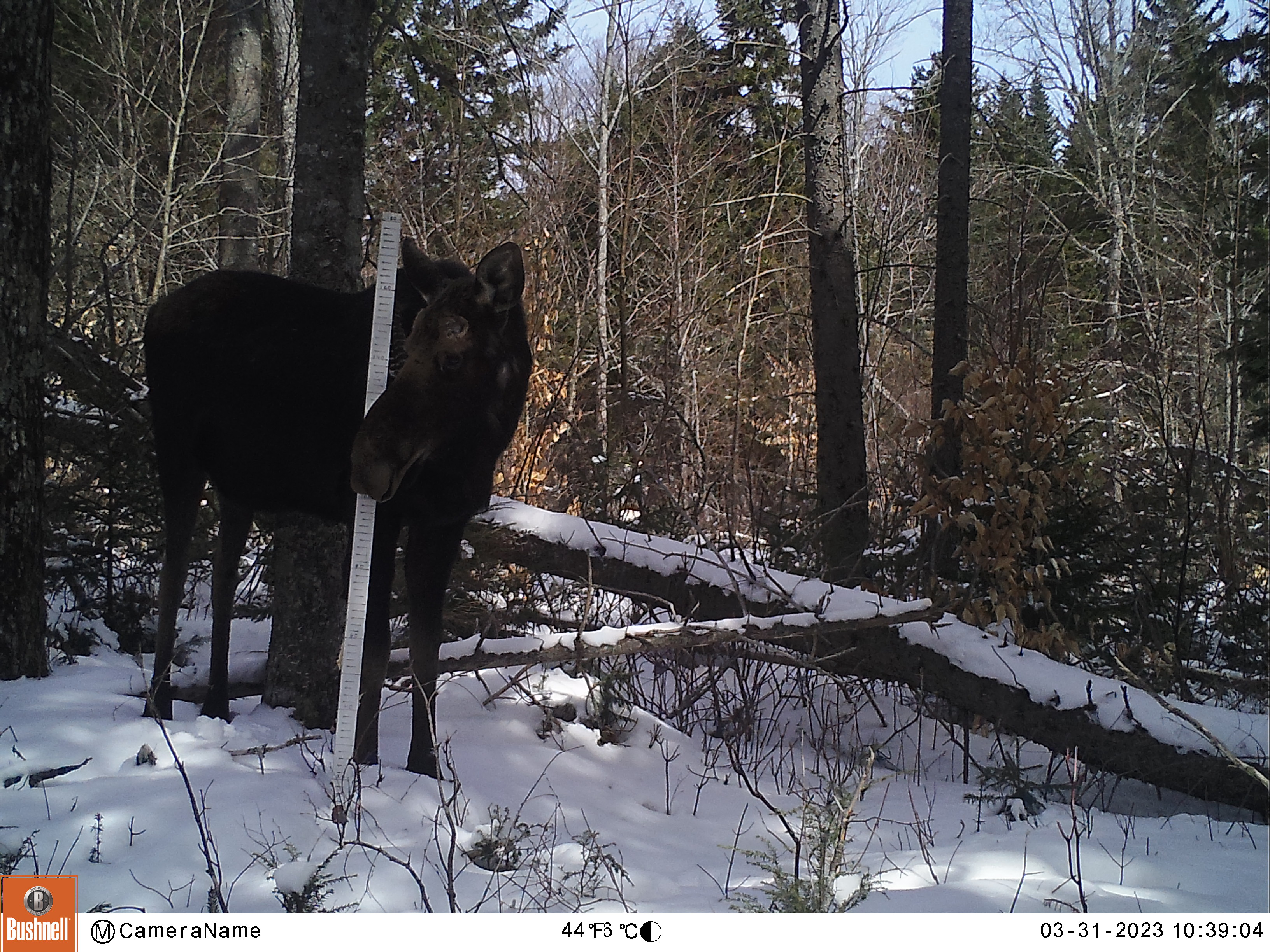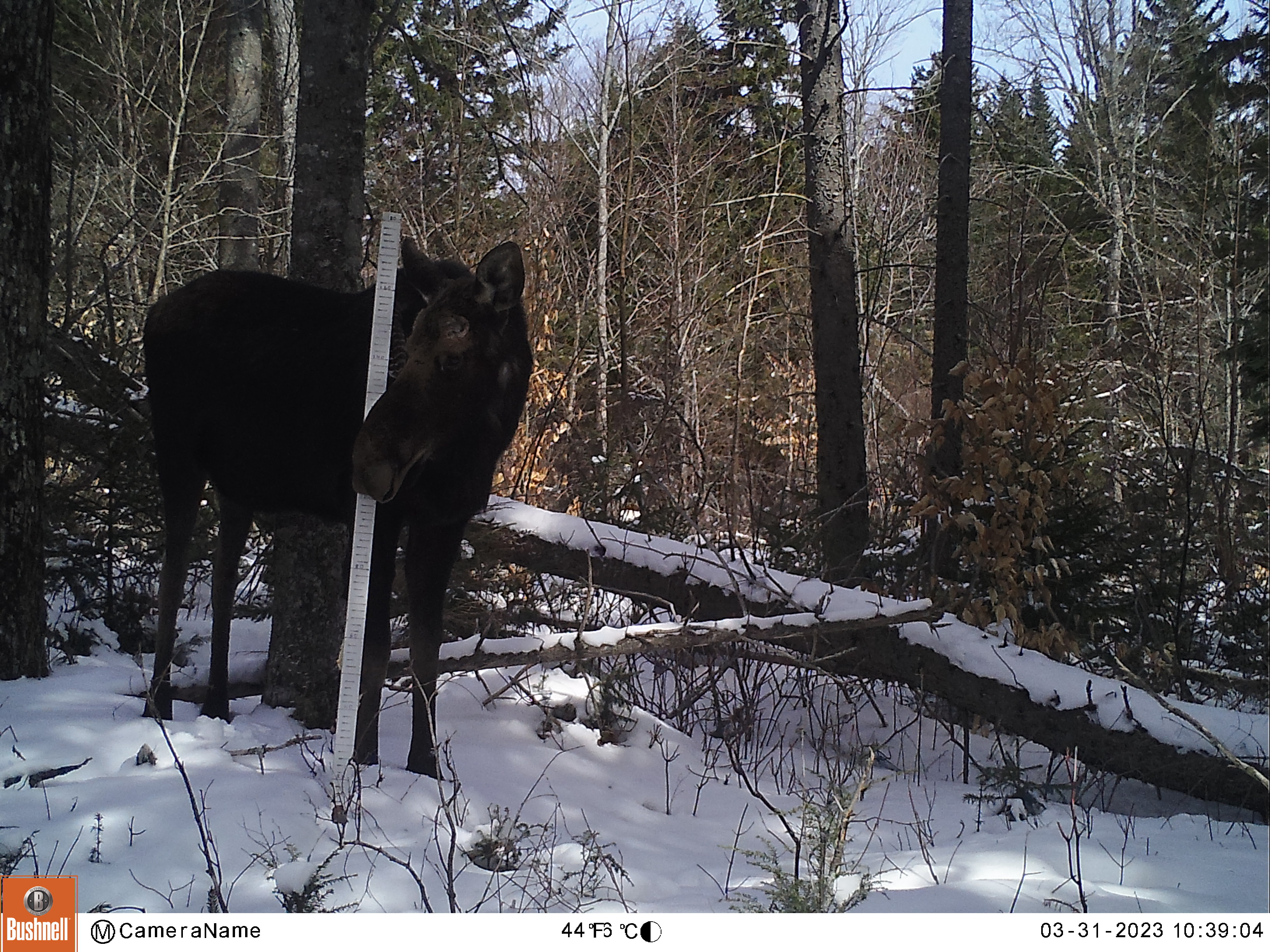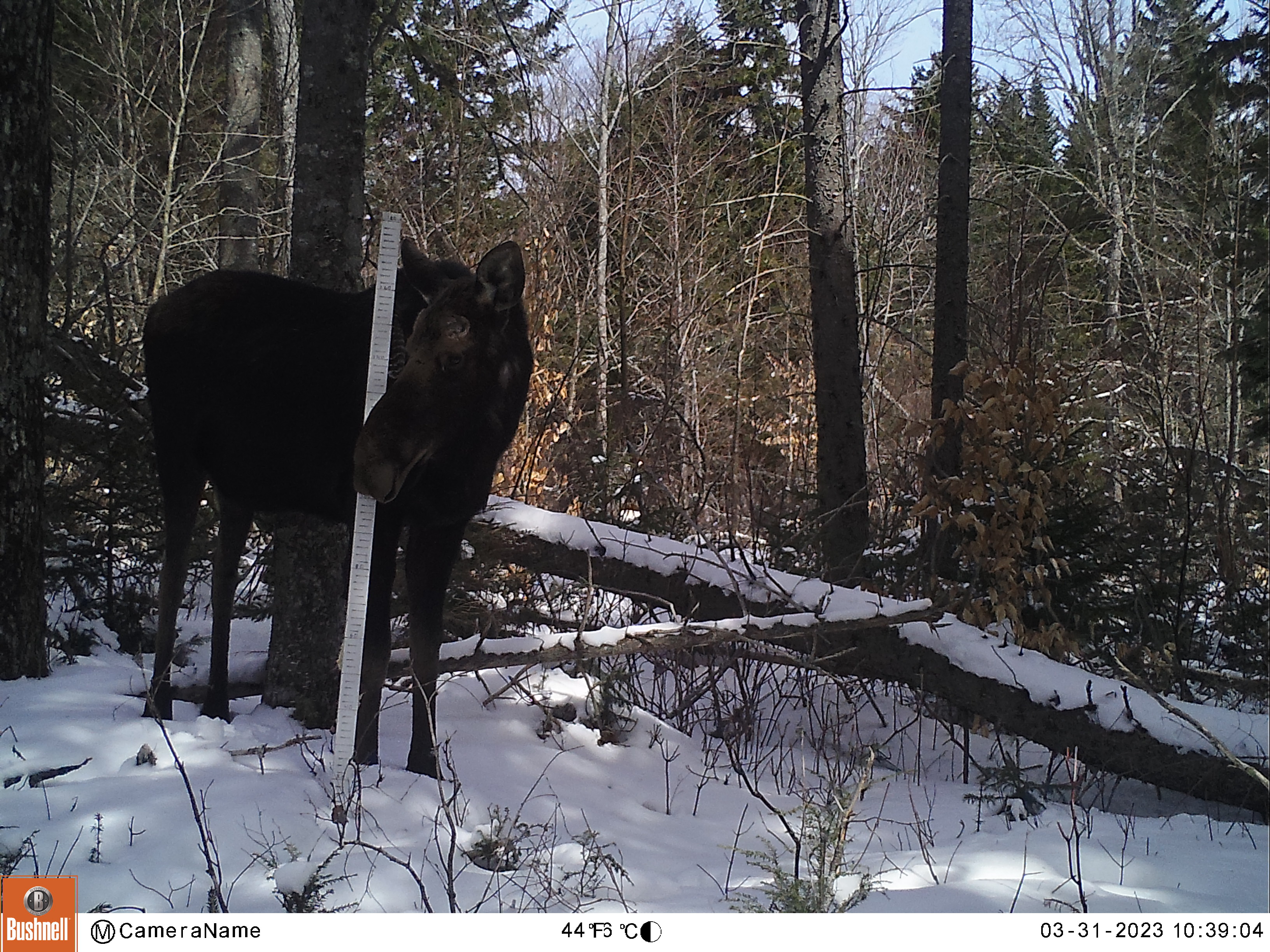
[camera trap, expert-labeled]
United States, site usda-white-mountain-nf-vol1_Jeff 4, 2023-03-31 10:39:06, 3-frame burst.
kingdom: Animalia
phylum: Chordata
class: Mammalia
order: Artiodactyla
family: Cervidae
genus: Alces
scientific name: Alces alces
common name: moose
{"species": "moose (Alces alces)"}